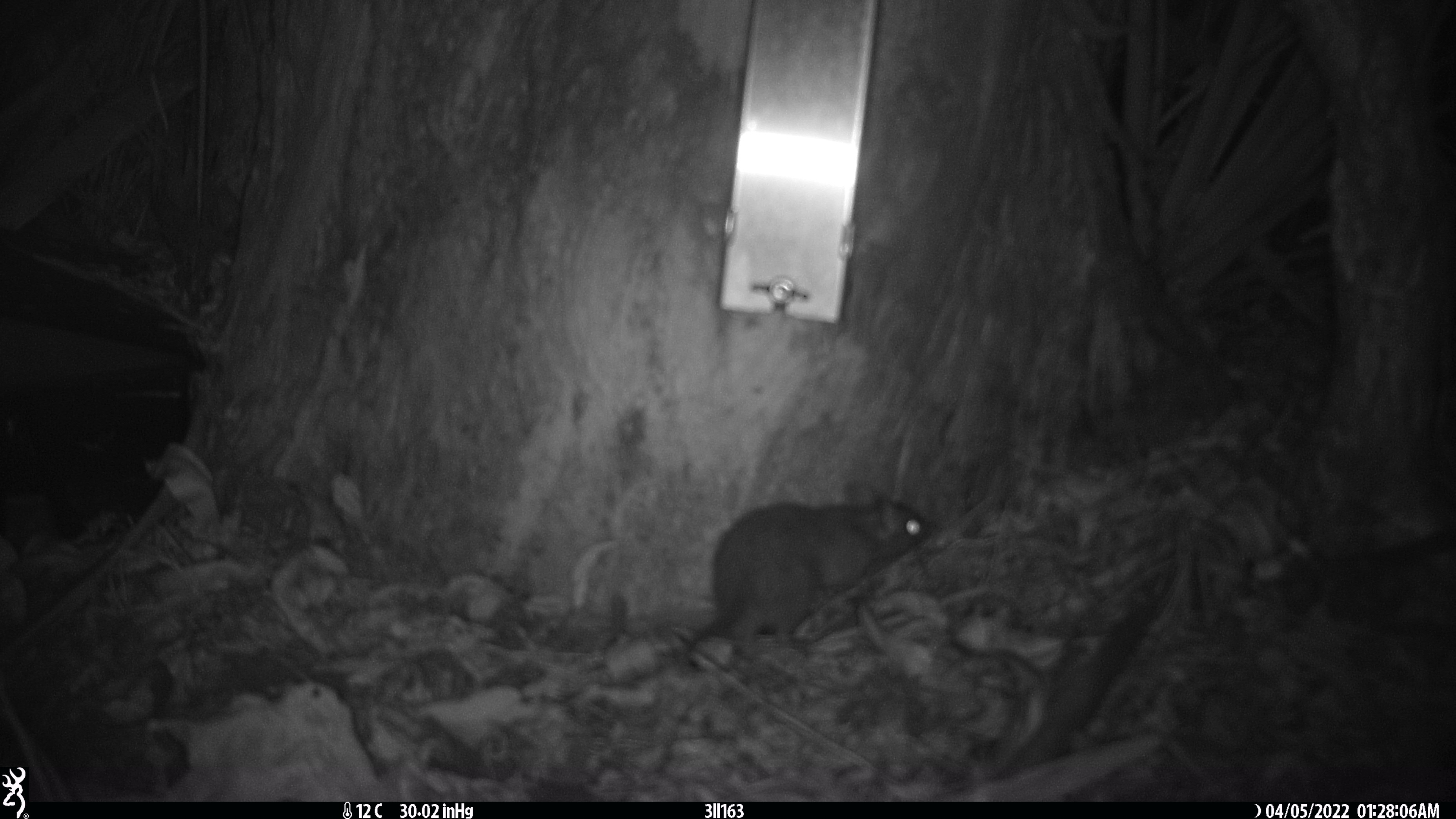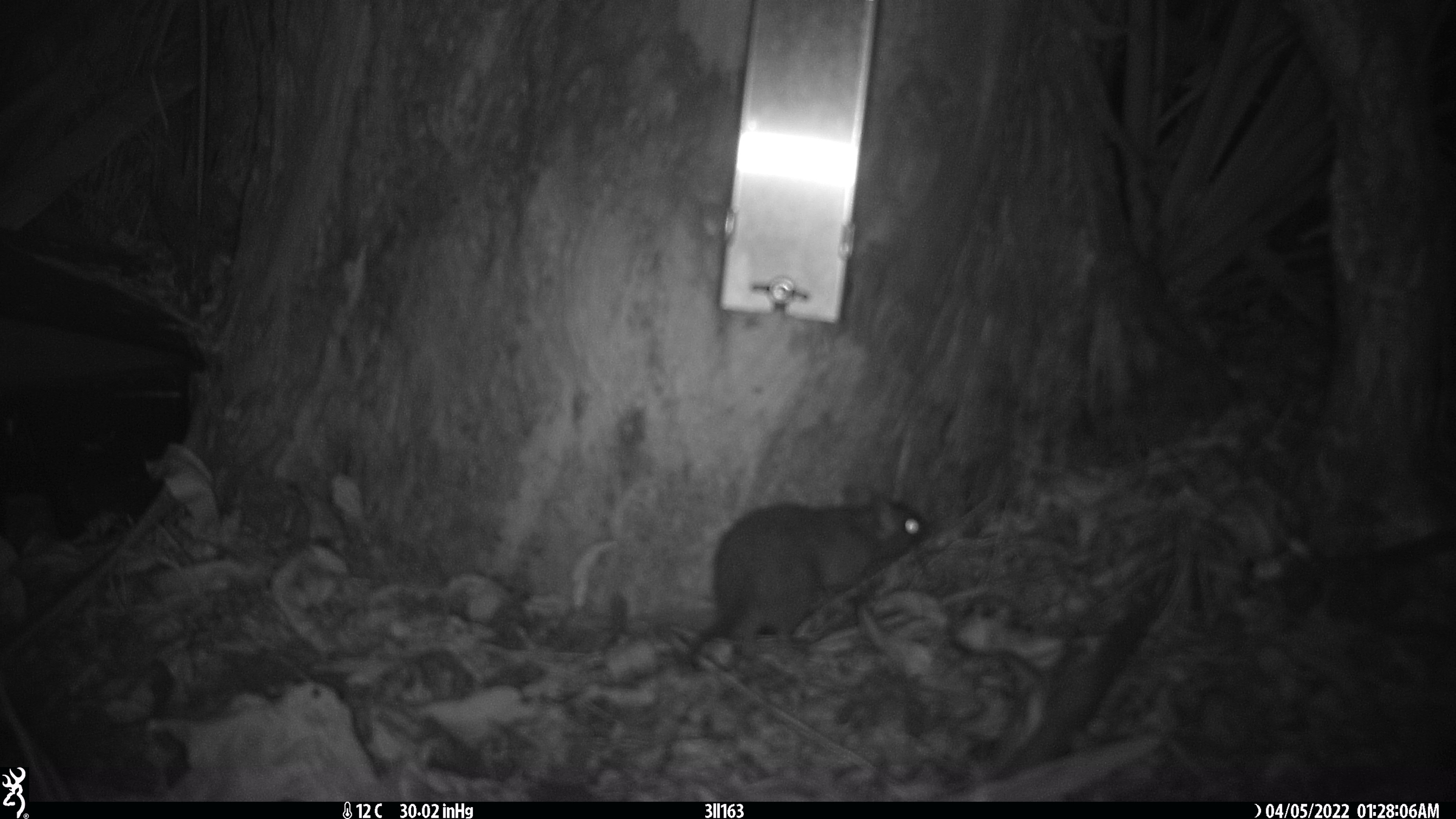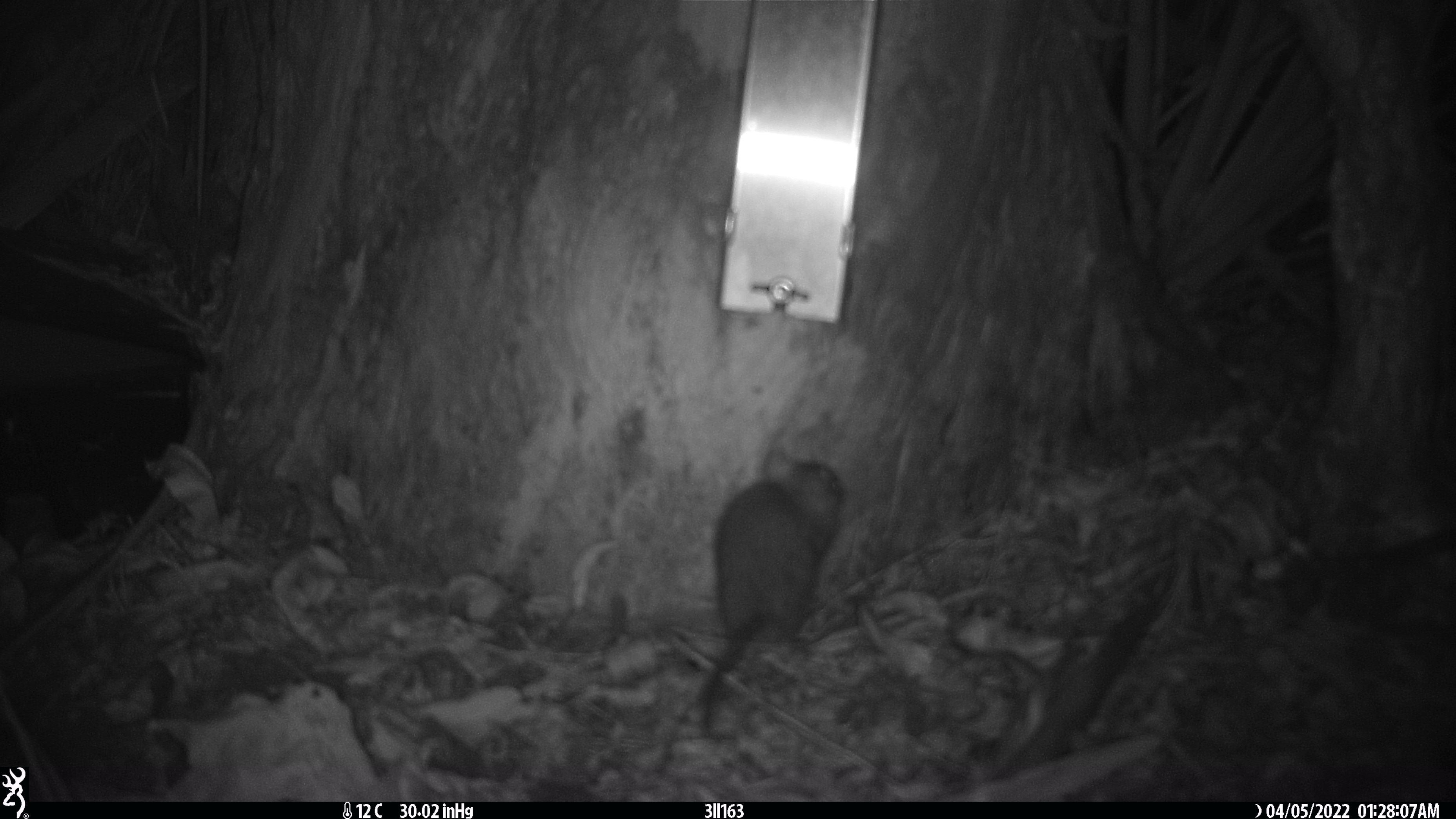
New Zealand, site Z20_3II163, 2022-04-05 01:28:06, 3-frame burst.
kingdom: Animalia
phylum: Chordata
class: Mammalia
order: Rodentia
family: Muridae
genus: Rattus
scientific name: Rattus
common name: rat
Rat (Rattus).